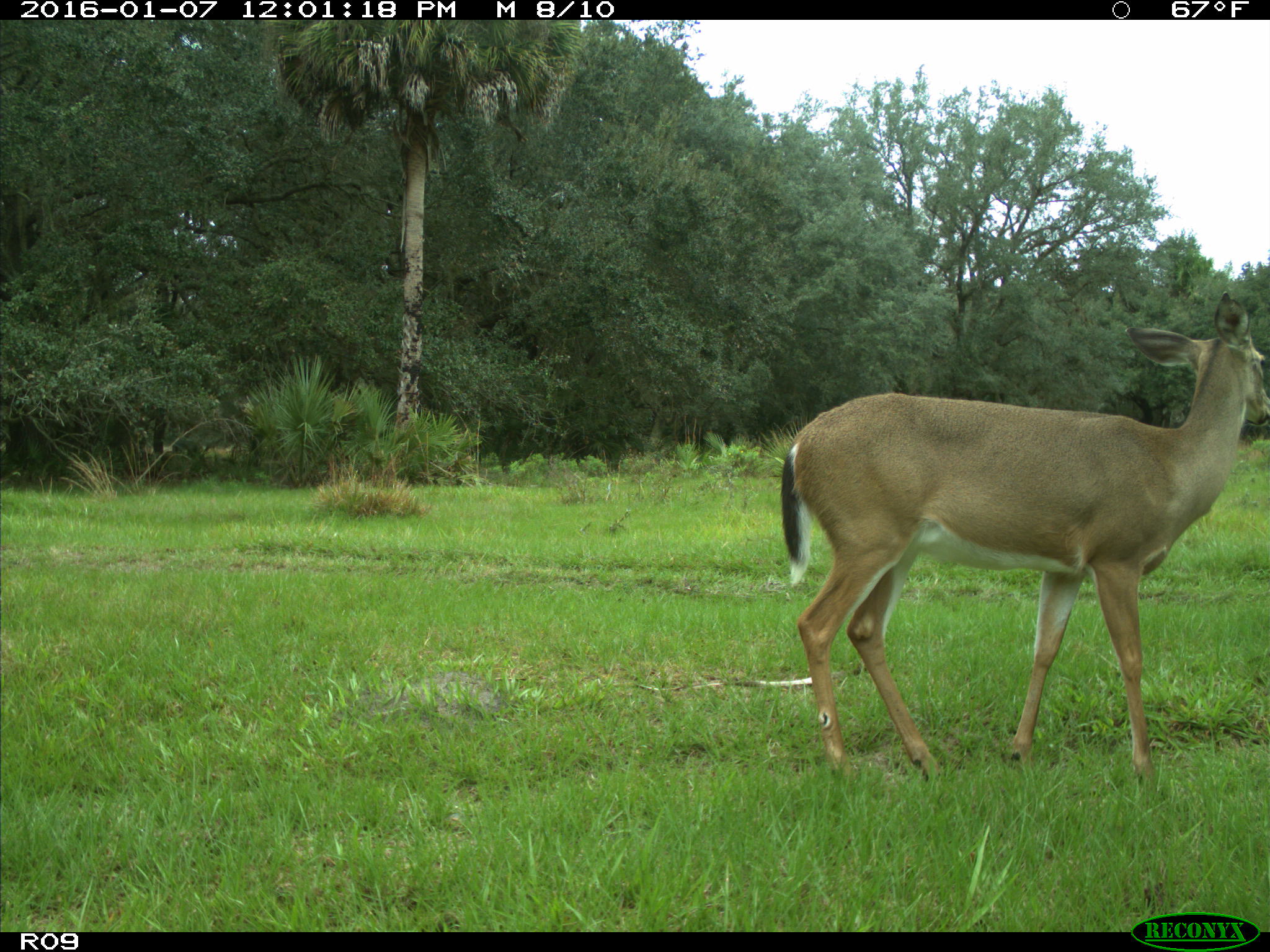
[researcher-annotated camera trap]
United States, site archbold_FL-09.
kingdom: Animalia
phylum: Chordata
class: Mammalia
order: Artiodactyla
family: Cervidae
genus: Odocoileus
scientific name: Odocoileus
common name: deer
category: unidentified deer